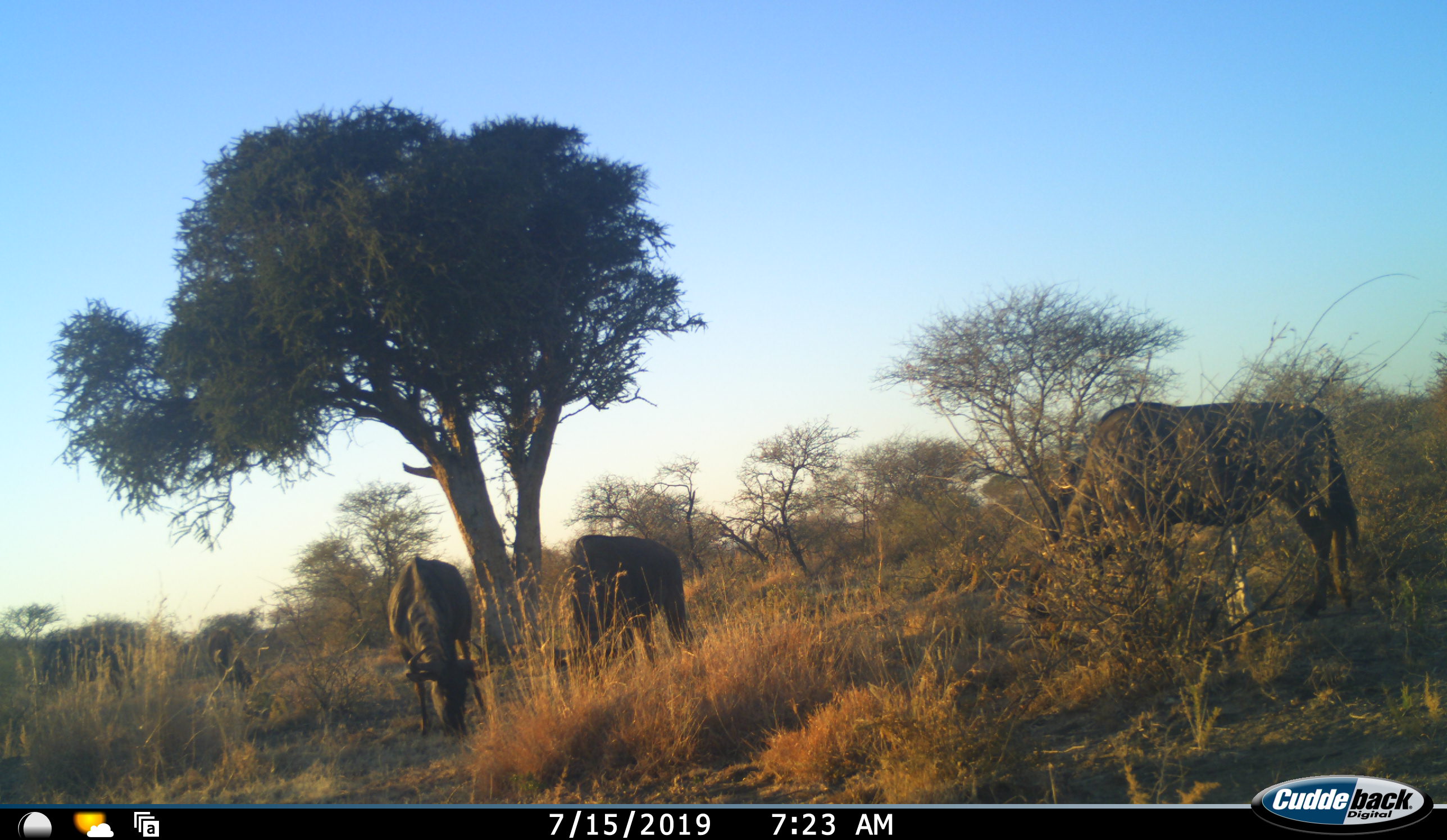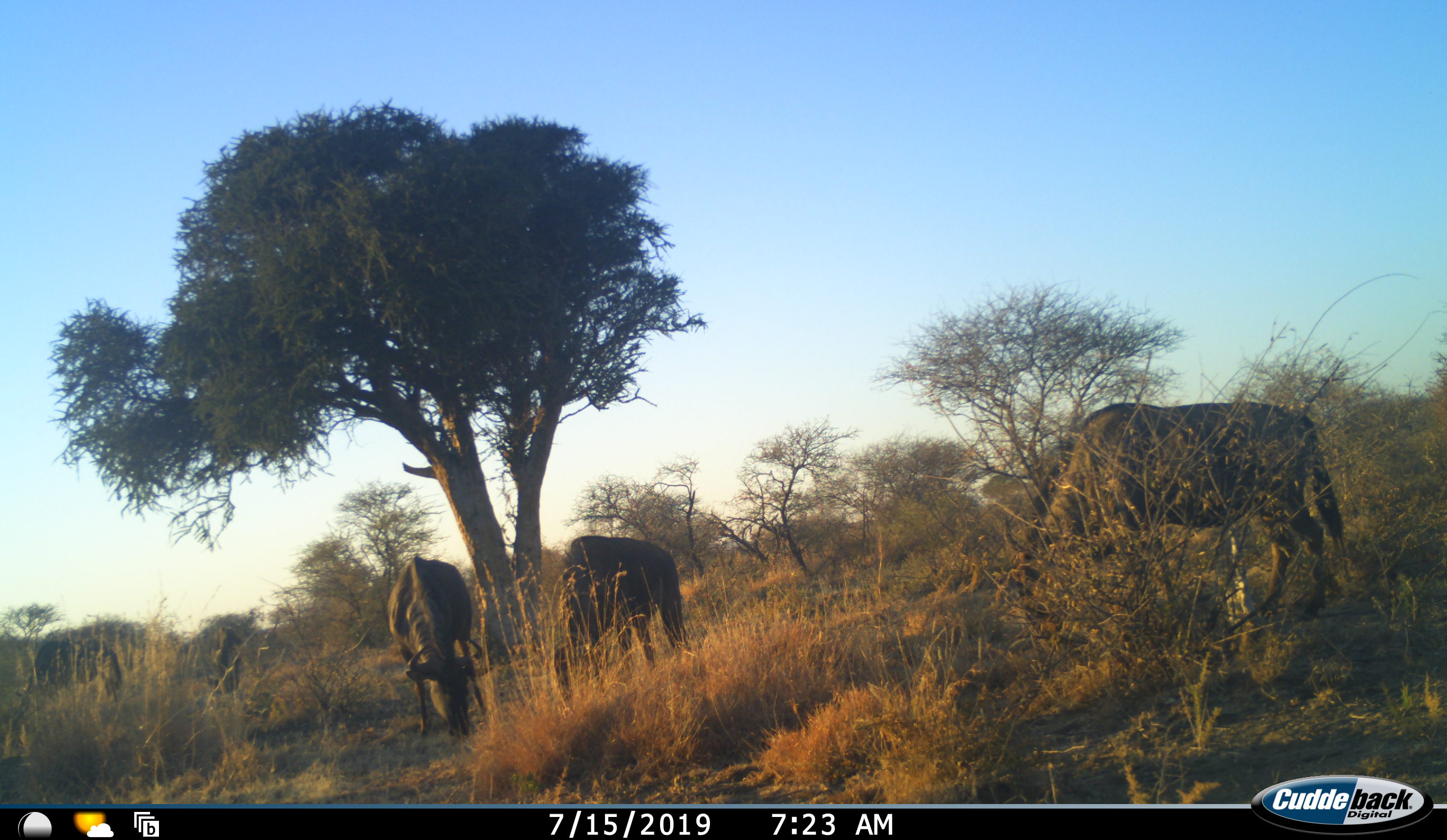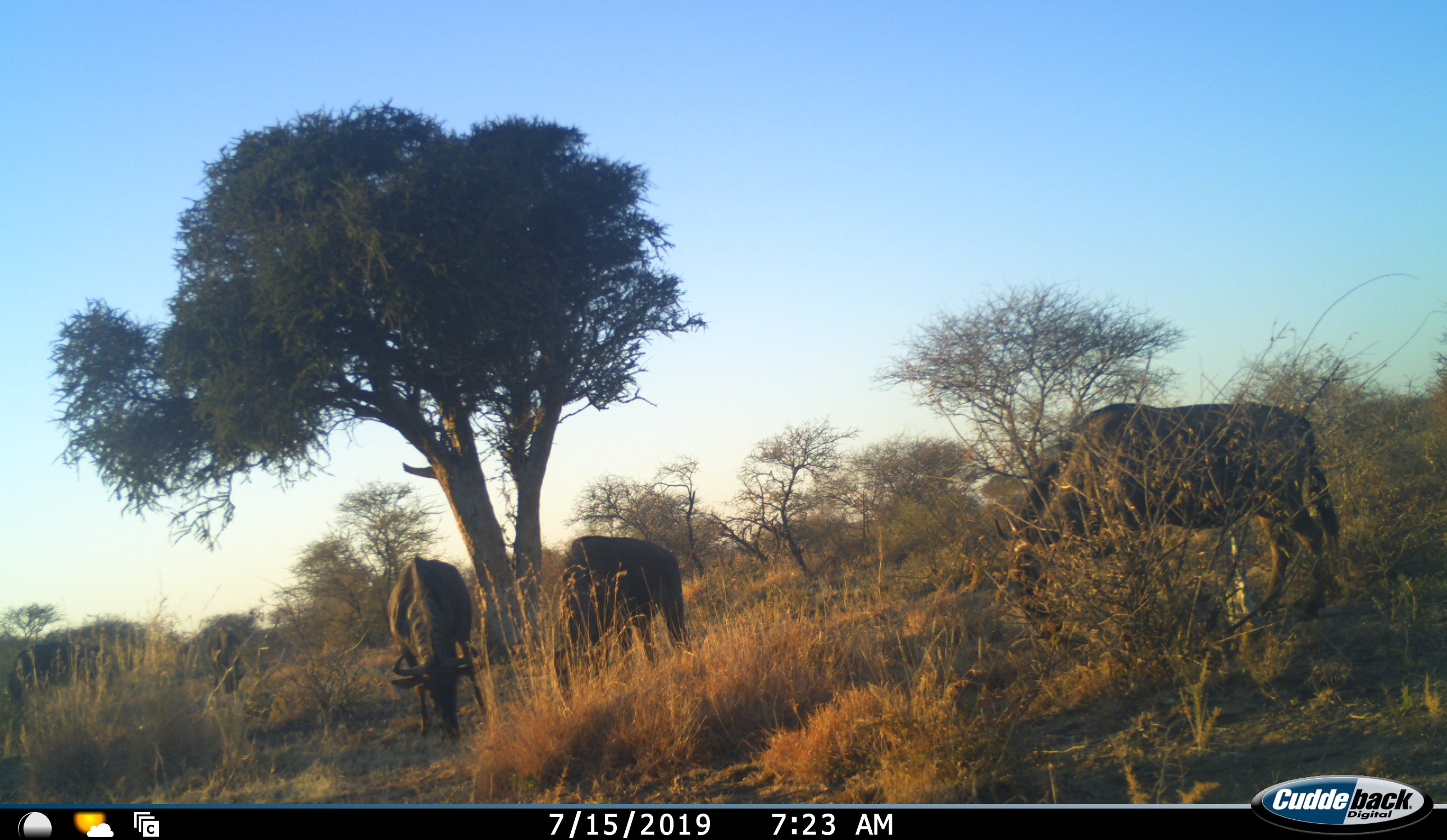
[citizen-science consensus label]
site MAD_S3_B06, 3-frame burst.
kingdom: Animalia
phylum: Chordata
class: Mammalia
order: Artiodactyla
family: Bovidae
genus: Connochaetes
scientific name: Connochaetes taurinus taurinus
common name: blue wildebeest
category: wildebeestblue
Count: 5.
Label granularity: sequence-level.